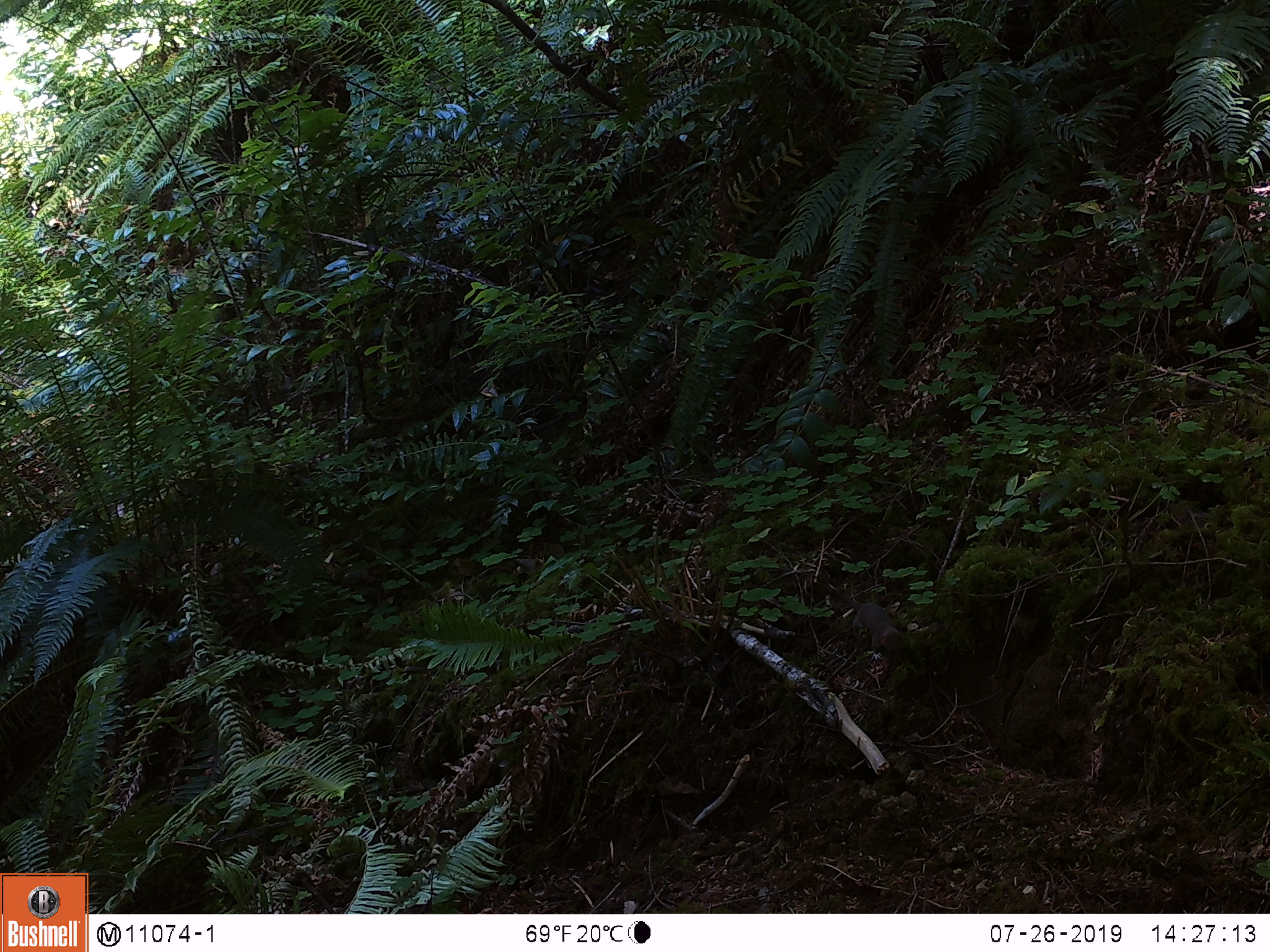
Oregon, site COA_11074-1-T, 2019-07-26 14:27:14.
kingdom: Animalia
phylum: Chordata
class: Mammalia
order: Carnivora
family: Mustelidae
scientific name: Mustelidae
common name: weasel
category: weasel family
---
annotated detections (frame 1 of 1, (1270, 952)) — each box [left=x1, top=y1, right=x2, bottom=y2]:
weasel family: [left=823, top=585, right=908, bottom=659]